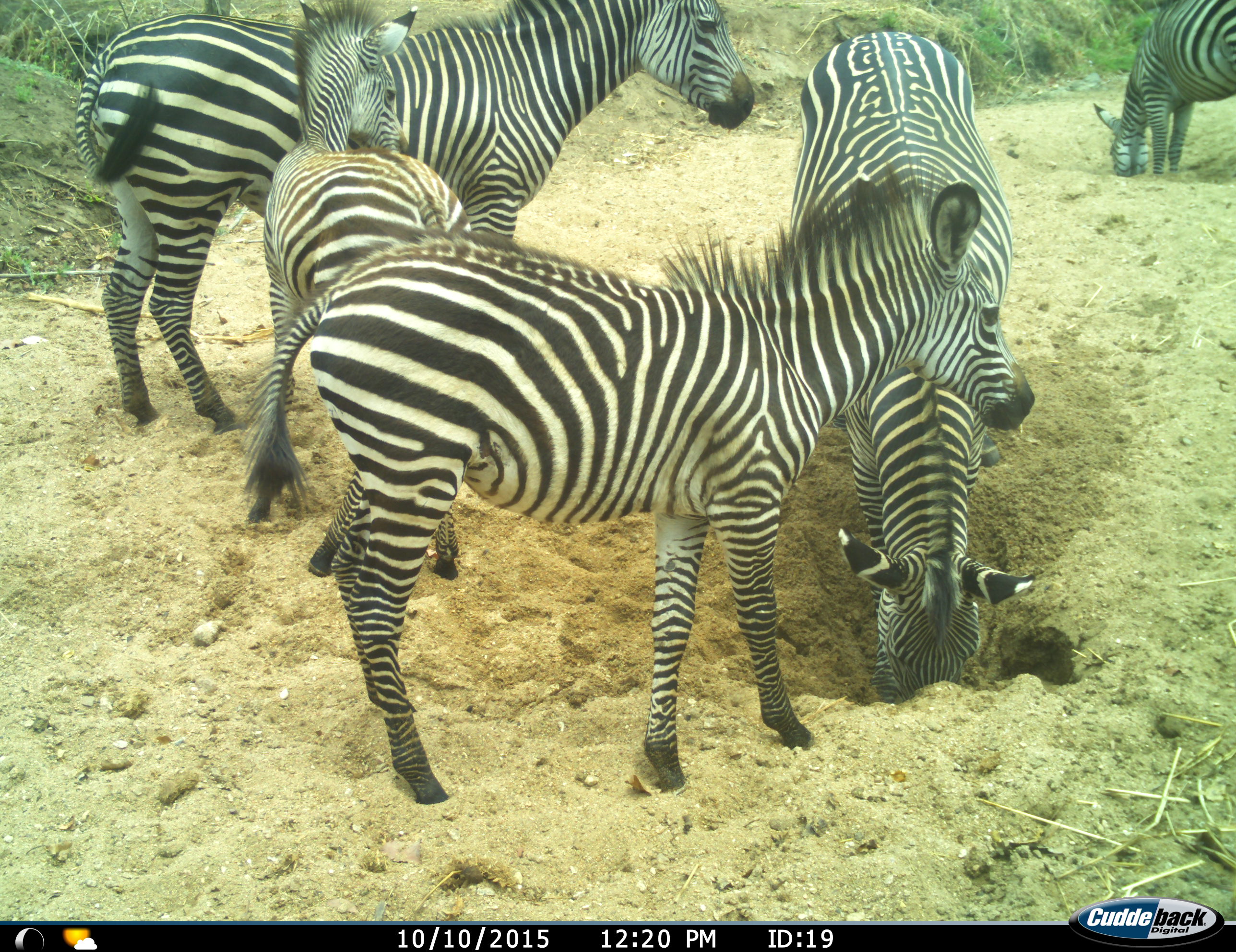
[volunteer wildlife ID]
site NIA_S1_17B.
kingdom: Animalia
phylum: Chordata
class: Mammalia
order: Perissodactyla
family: Equidae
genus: Equus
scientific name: Equus quagga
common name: plains zebra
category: zebraplains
Zebraplains (plains zebra) (Equus quagga), count 5. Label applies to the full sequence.